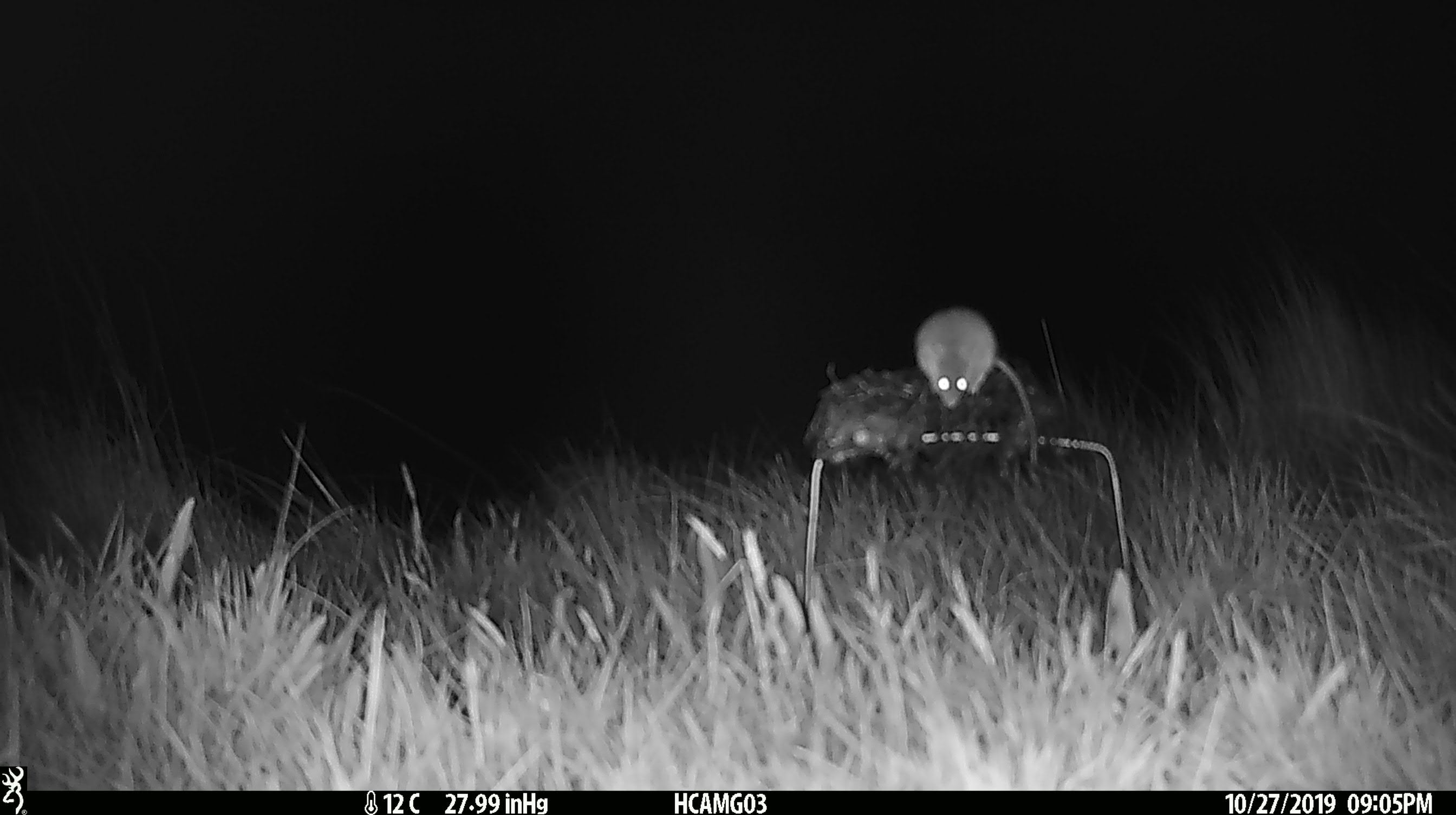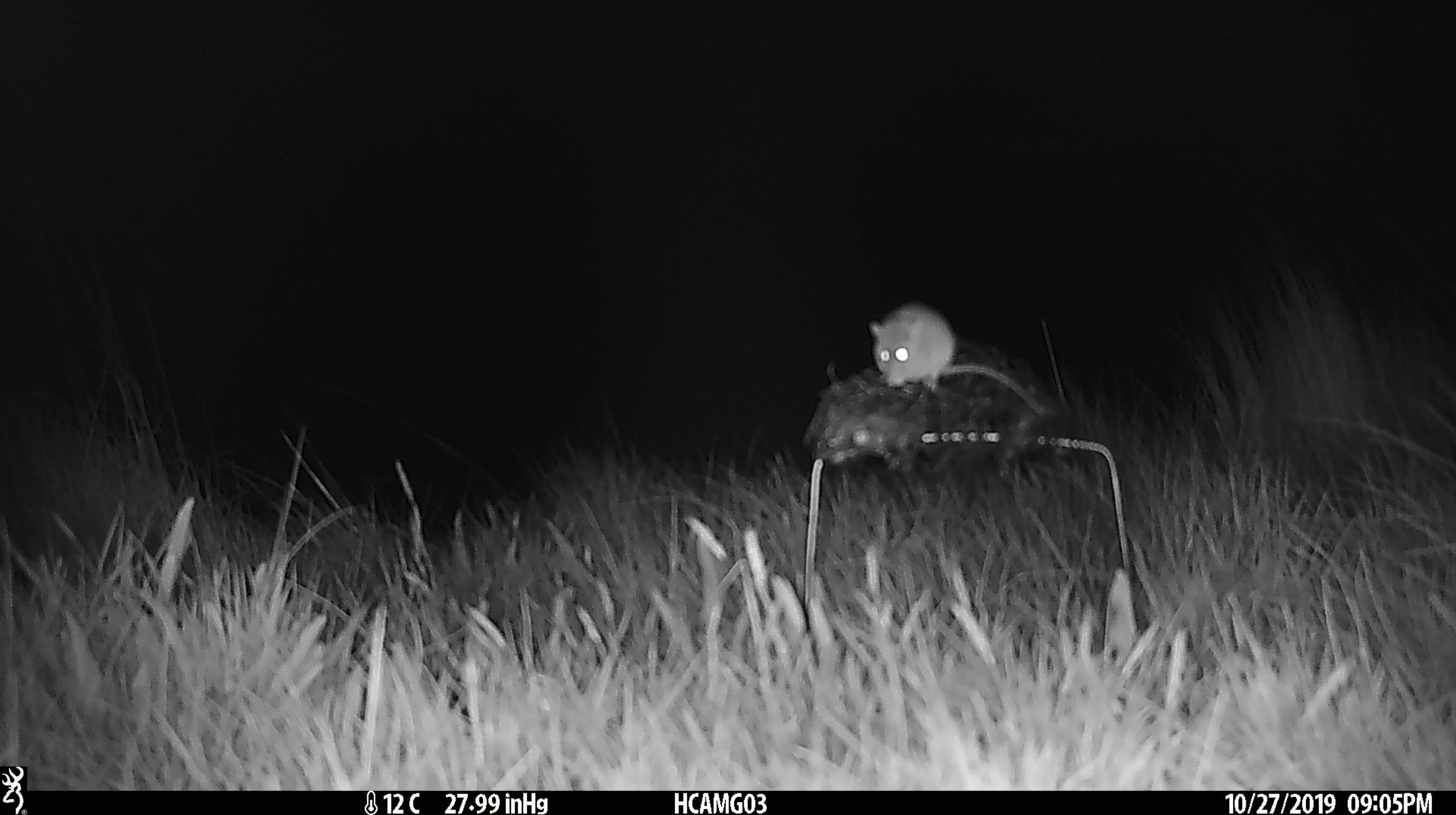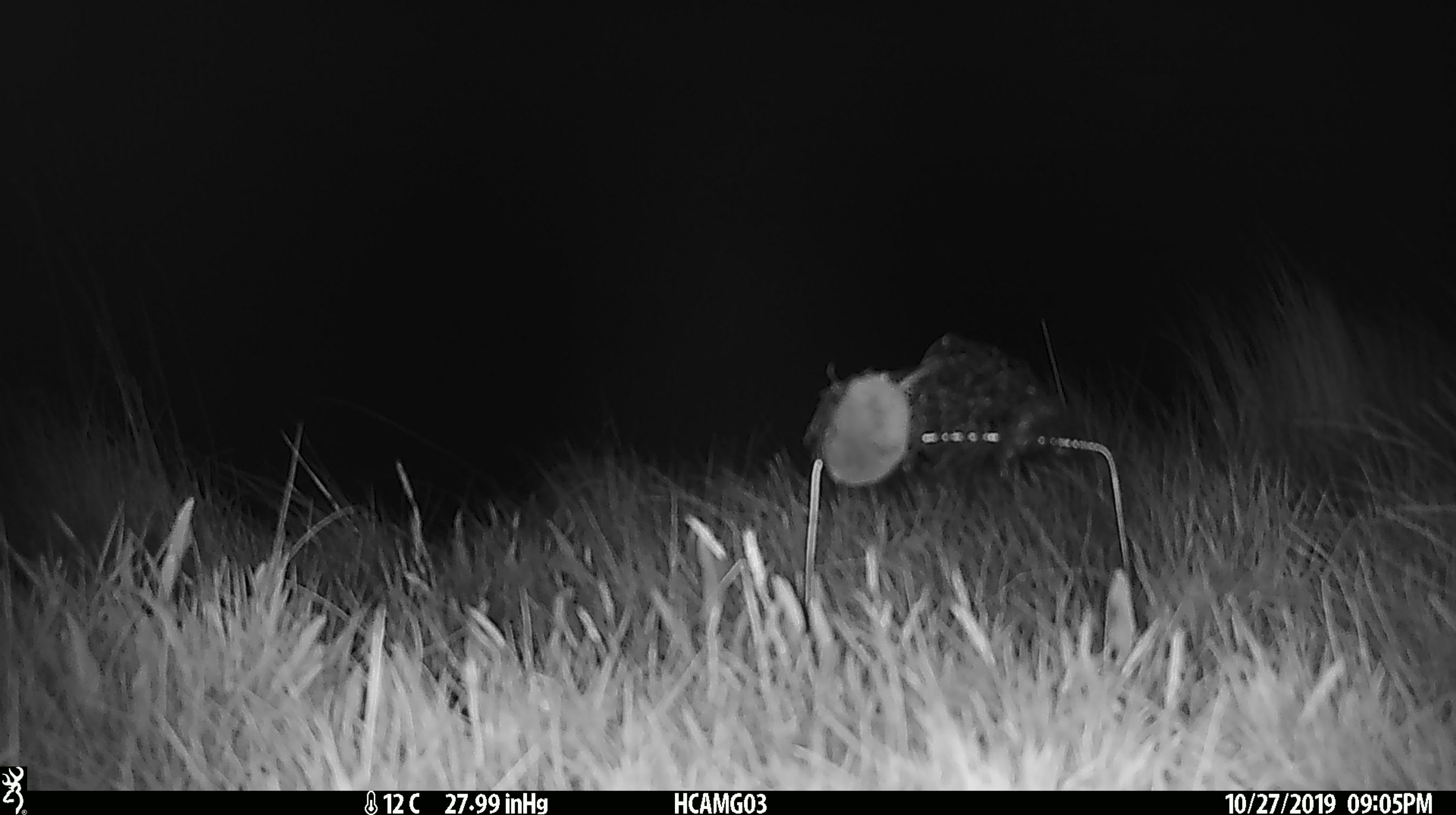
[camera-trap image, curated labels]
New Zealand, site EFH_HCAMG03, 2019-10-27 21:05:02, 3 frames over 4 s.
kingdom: Animalia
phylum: Chordata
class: Mammalia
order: Rodentia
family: Muridae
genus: Mus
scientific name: Mus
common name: mouse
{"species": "mouse (Mus)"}